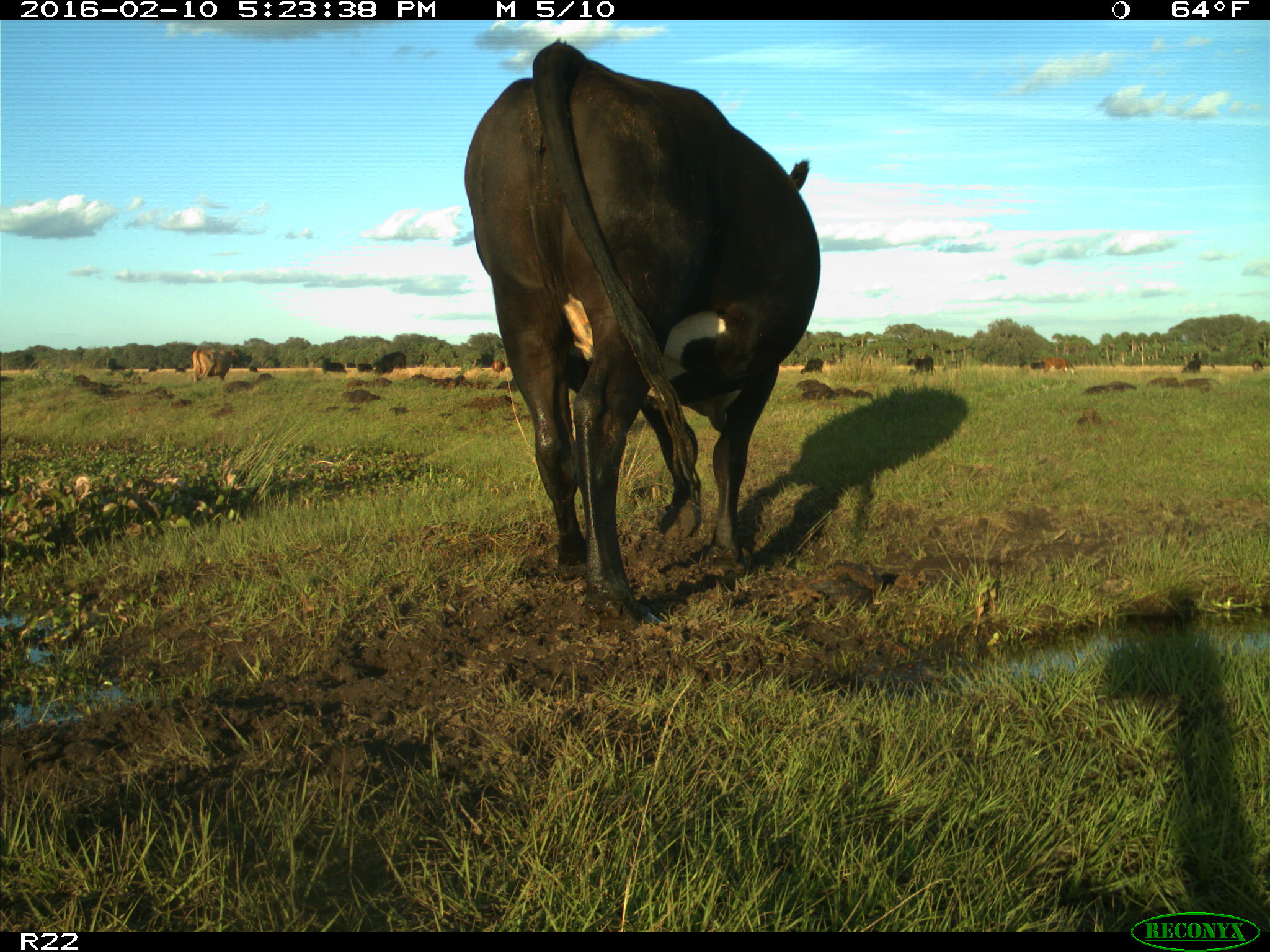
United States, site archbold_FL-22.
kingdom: Animalia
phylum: Chordata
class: Mammalia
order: Artiodactyla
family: Bovidae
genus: Bos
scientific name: Bos taurus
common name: domestic cow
Bos taurus (domestic cow).